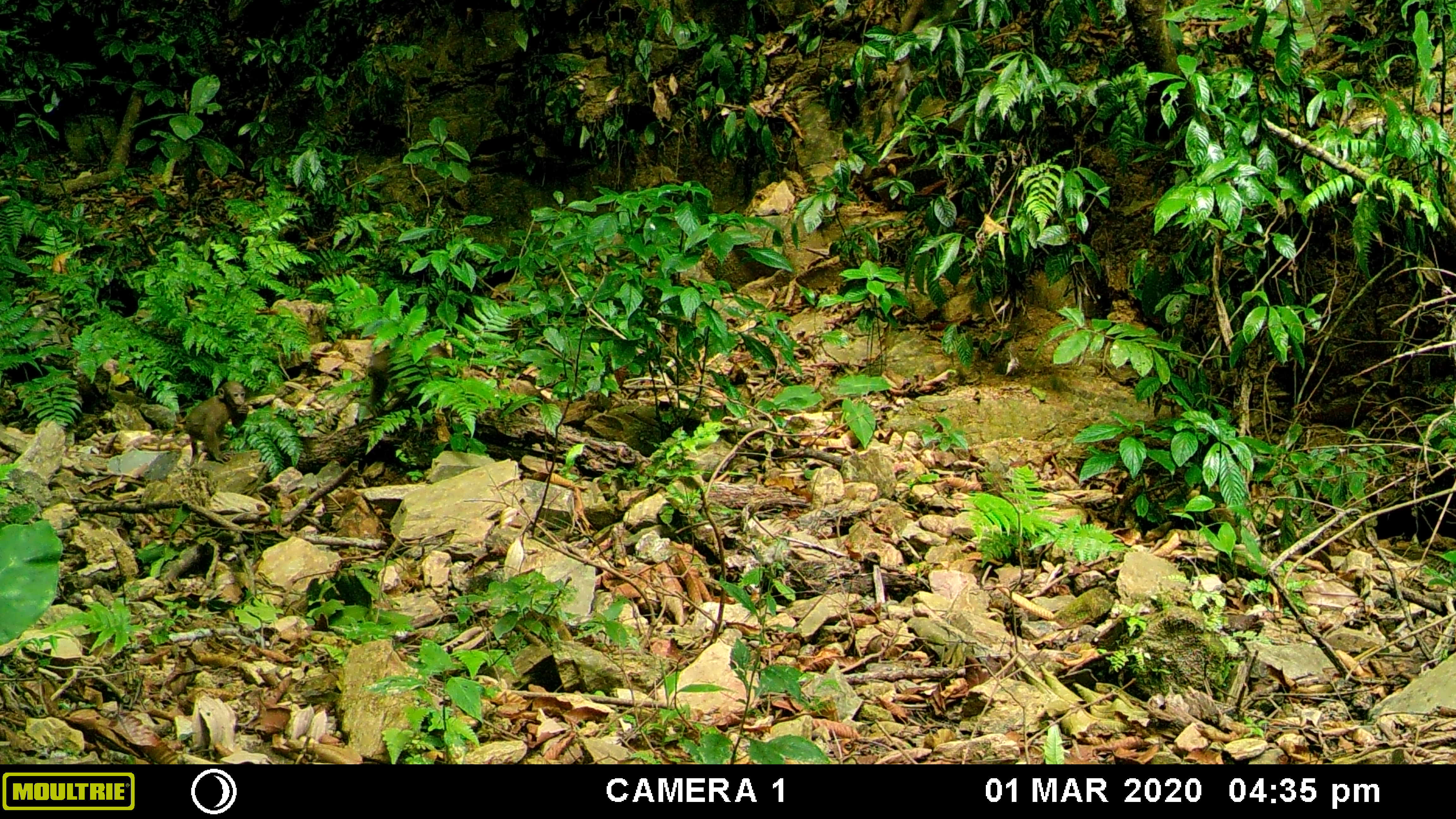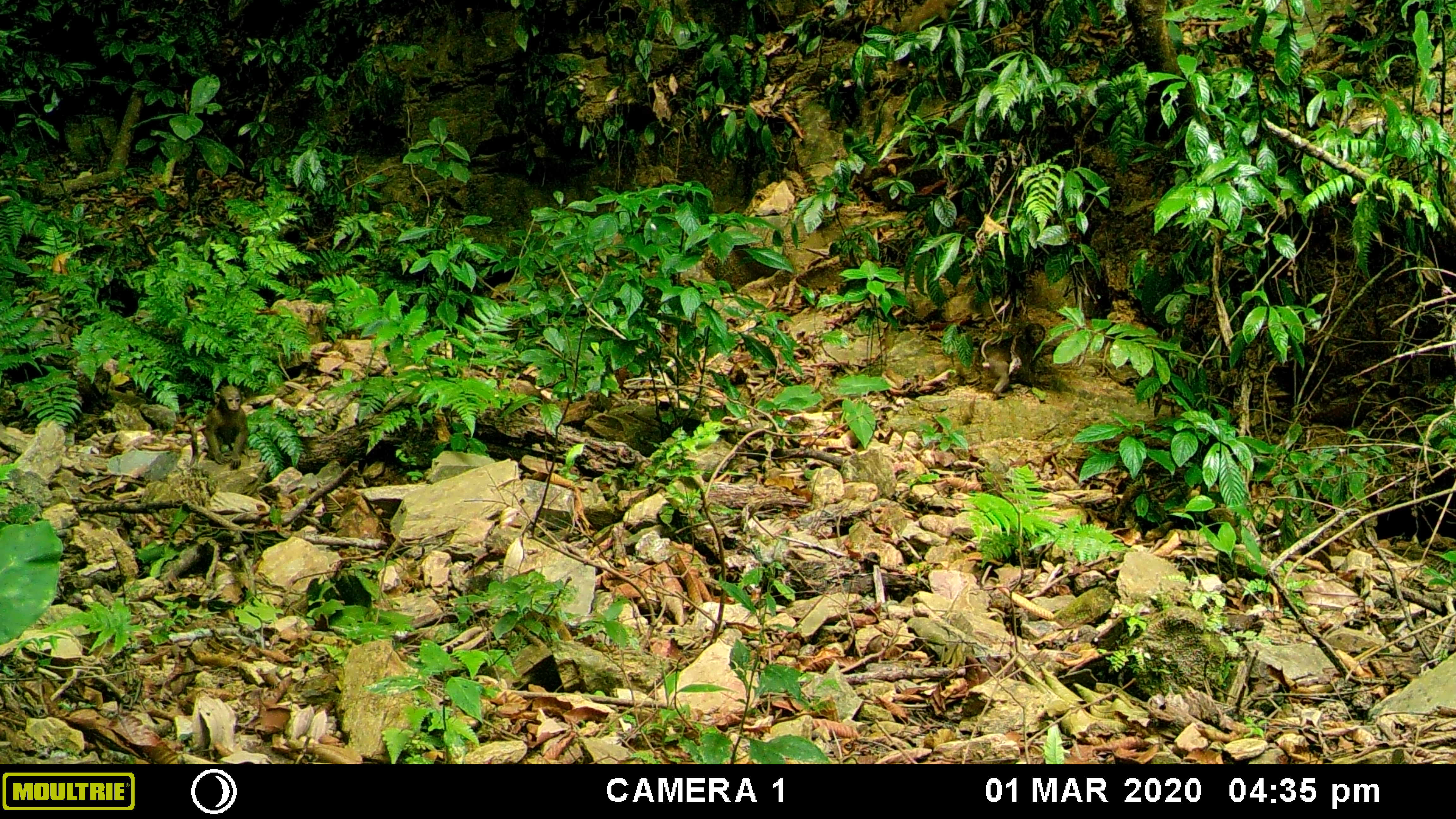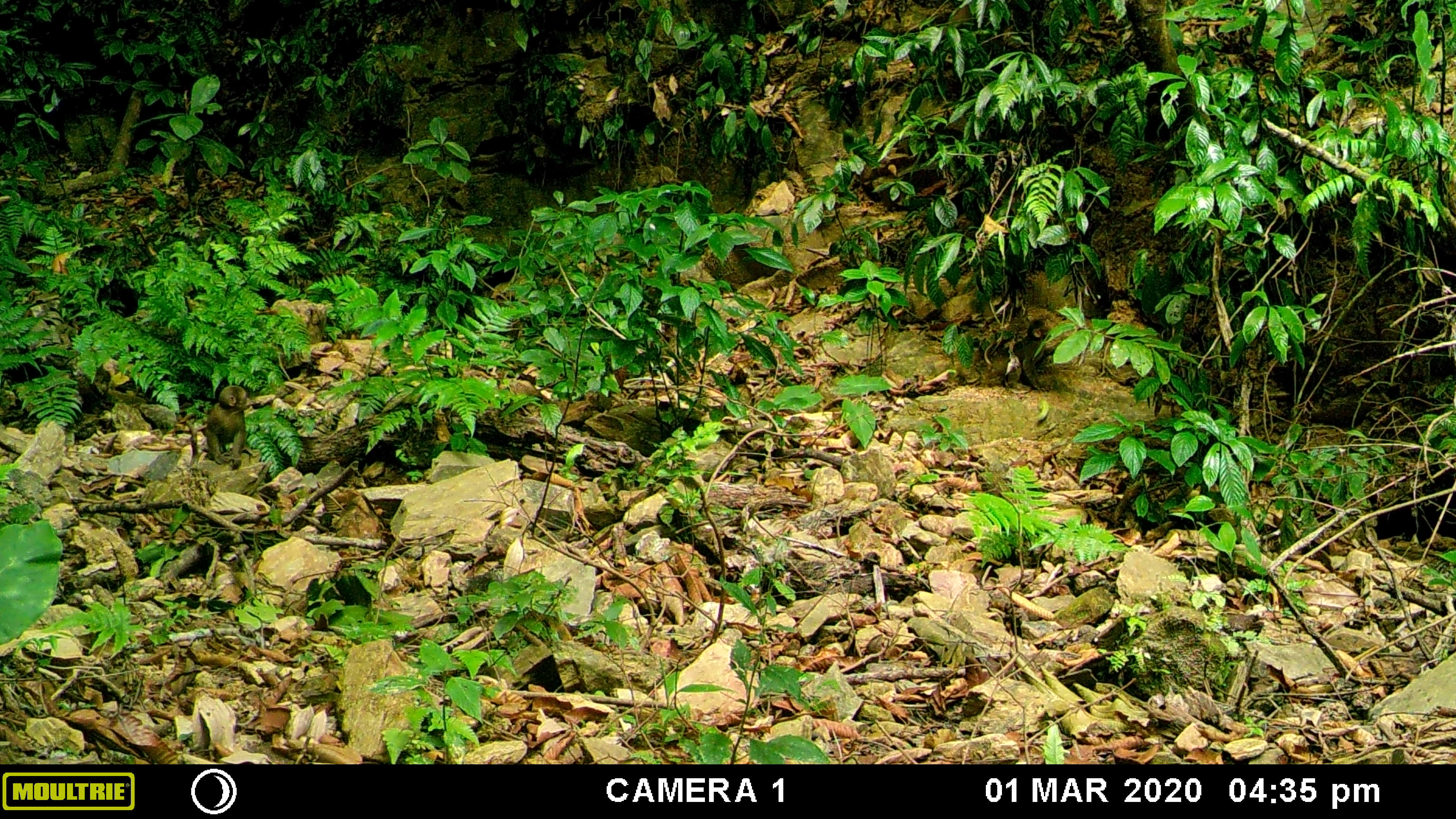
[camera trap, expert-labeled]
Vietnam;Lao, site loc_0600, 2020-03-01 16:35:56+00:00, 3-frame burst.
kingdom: Animalia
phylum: Chordata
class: Mammalia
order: Primates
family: Cercopithecidae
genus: Macaca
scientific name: Macaca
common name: macaques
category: assam or rhesus macaque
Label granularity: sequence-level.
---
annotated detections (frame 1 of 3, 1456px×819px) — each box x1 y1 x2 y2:
assam or rhesus macaque: 185 380 249 475; 366 343 451 414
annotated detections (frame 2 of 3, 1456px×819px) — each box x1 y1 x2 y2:
assam or rhesus macaque: 979 322 1045 398; 205 385 249 469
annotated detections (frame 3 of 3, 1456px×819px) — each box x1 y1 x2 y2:
assam or rhesus macaque: 980 317 1053 394; 205 385 249 469